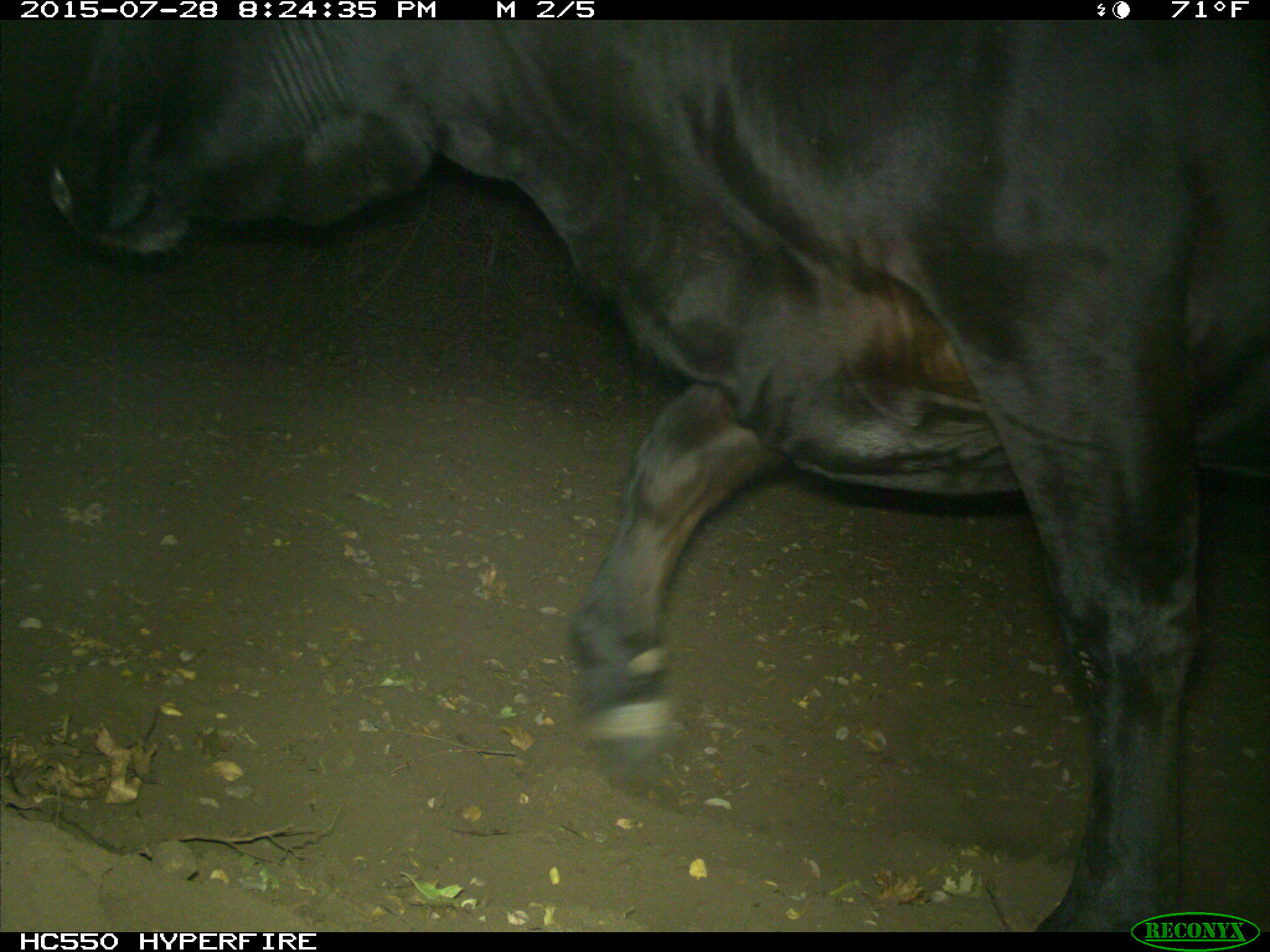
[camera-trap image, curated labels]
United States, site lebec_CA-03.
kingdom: Animalia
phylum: Chordata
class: Mammalia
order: Artiodactyla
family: Bovidae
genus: Bos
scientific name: Bos taurus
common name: domestic cow